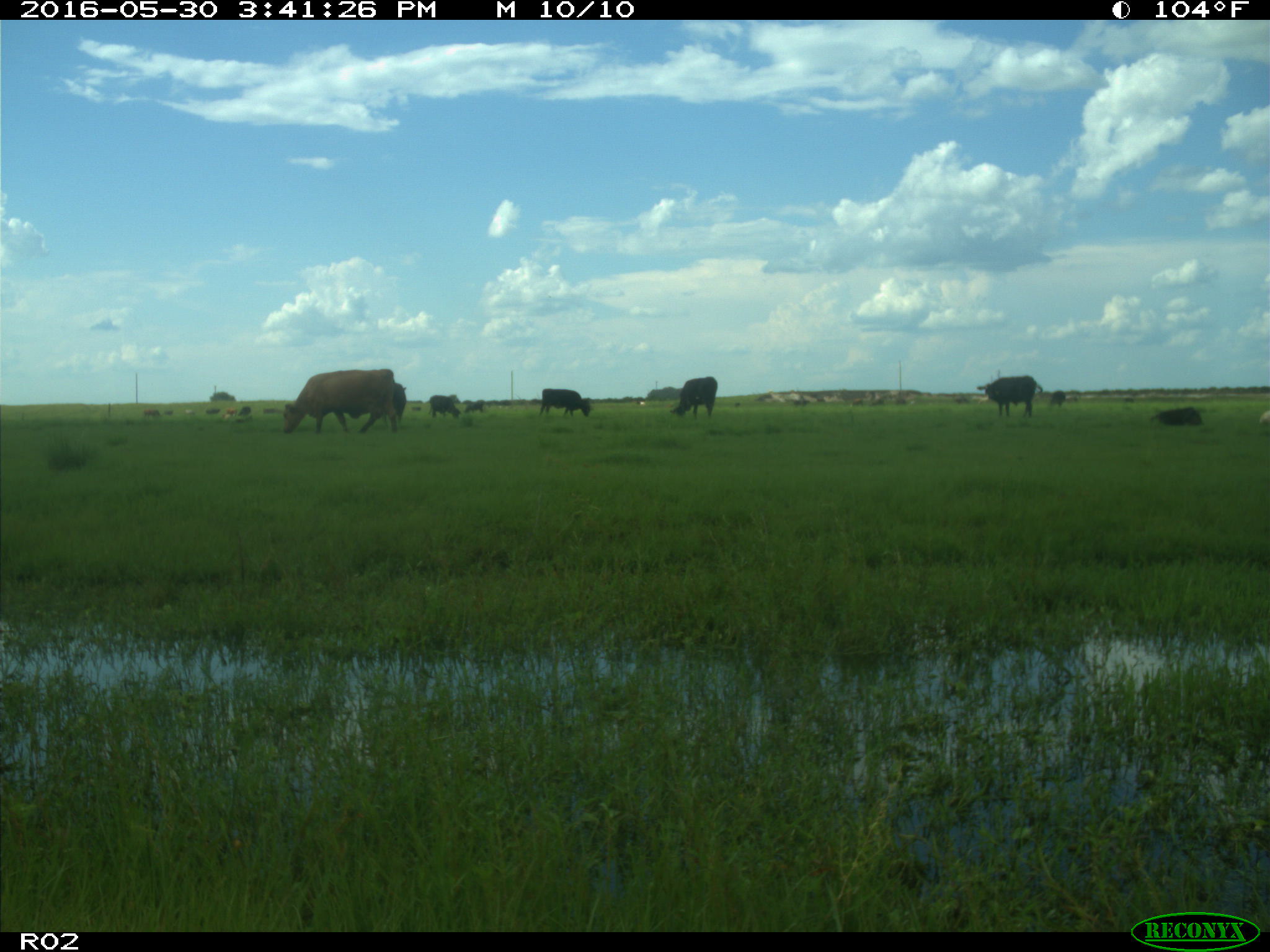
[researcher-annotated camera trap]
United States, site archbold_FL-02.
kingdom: Animalia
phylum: Chordata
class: Mammalia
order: Artiodactyla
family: Bovidae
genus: Bos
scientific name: Bos taurus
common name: domestic cow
Bos taurus (domestic cow).